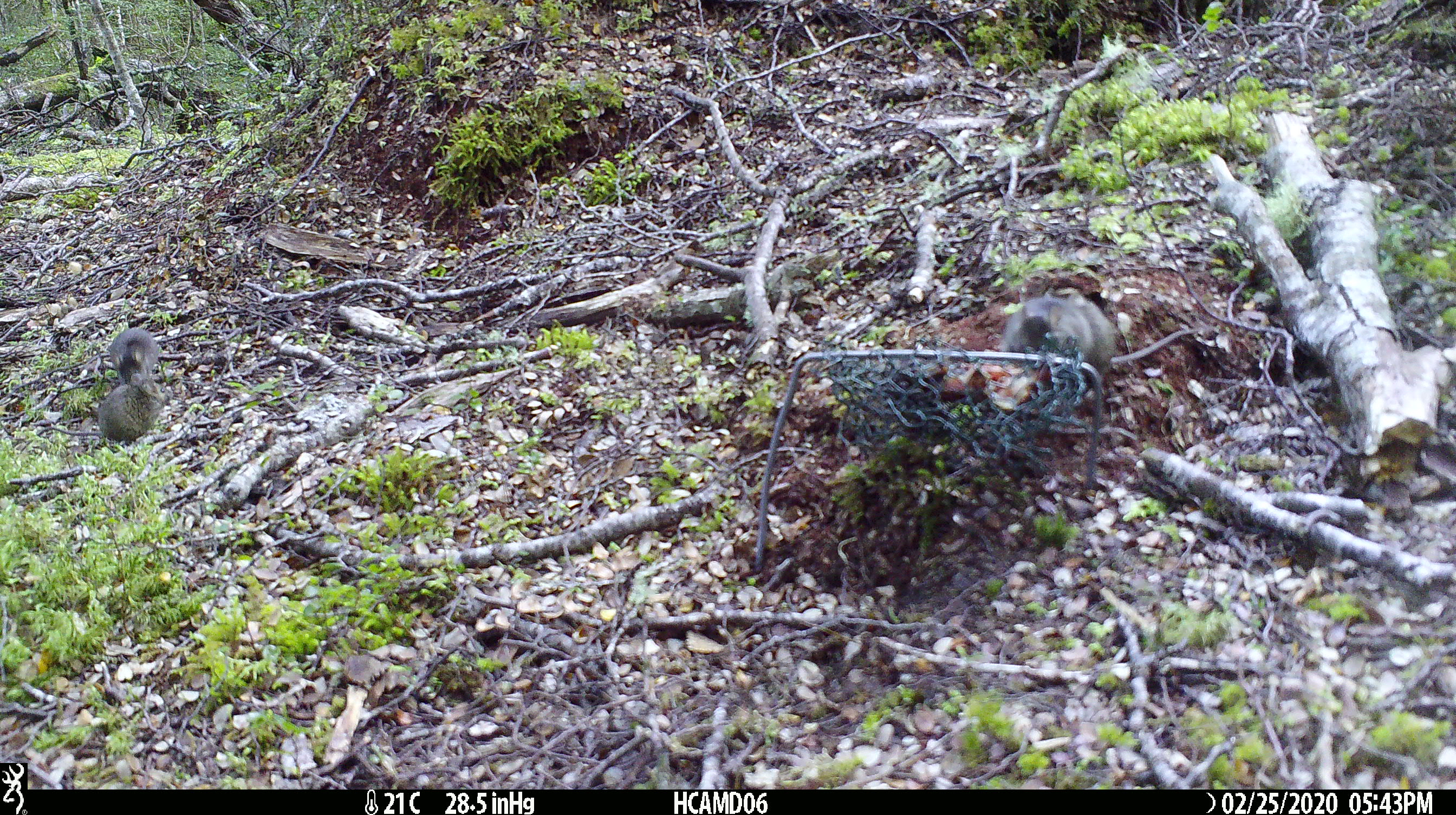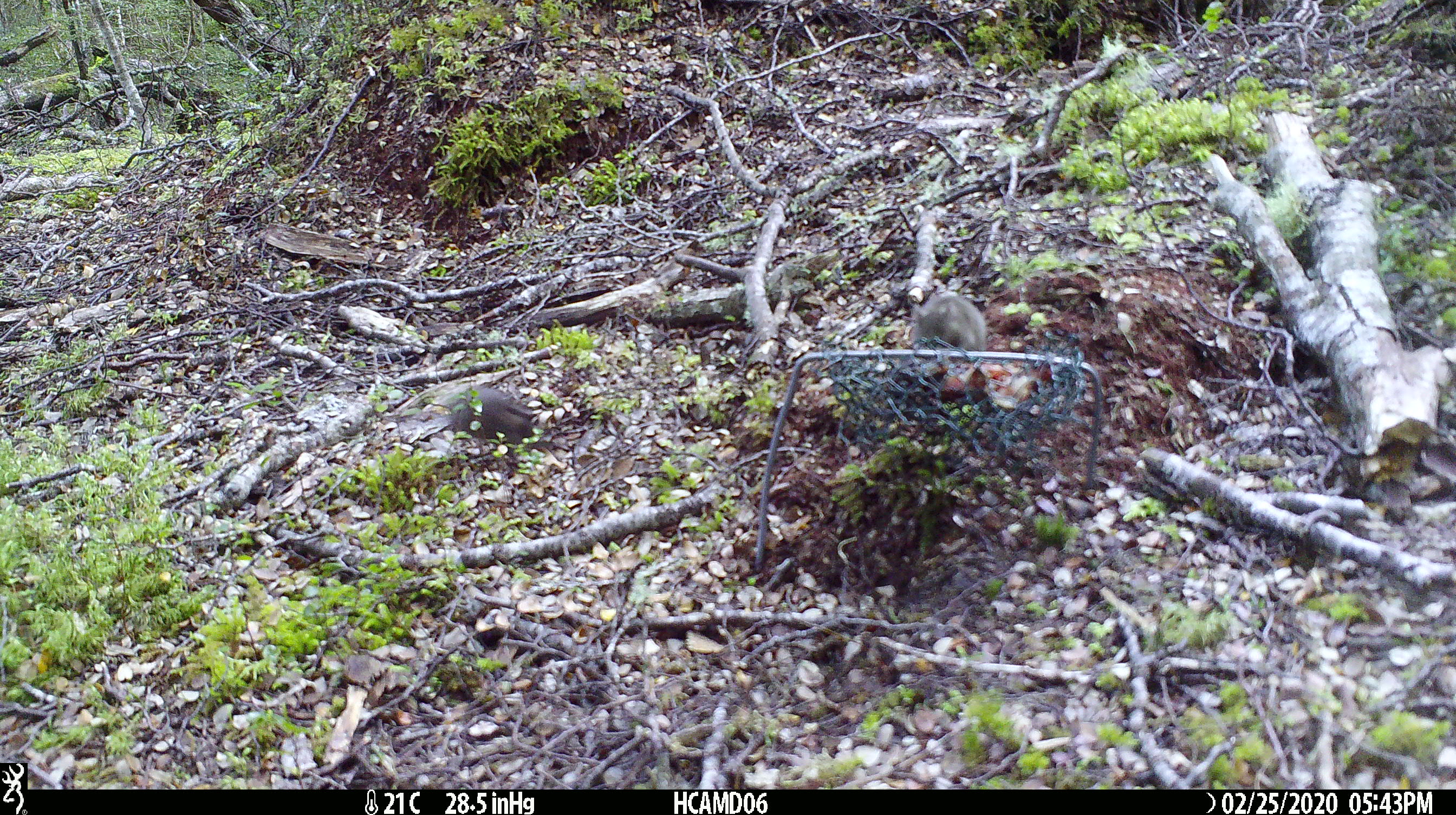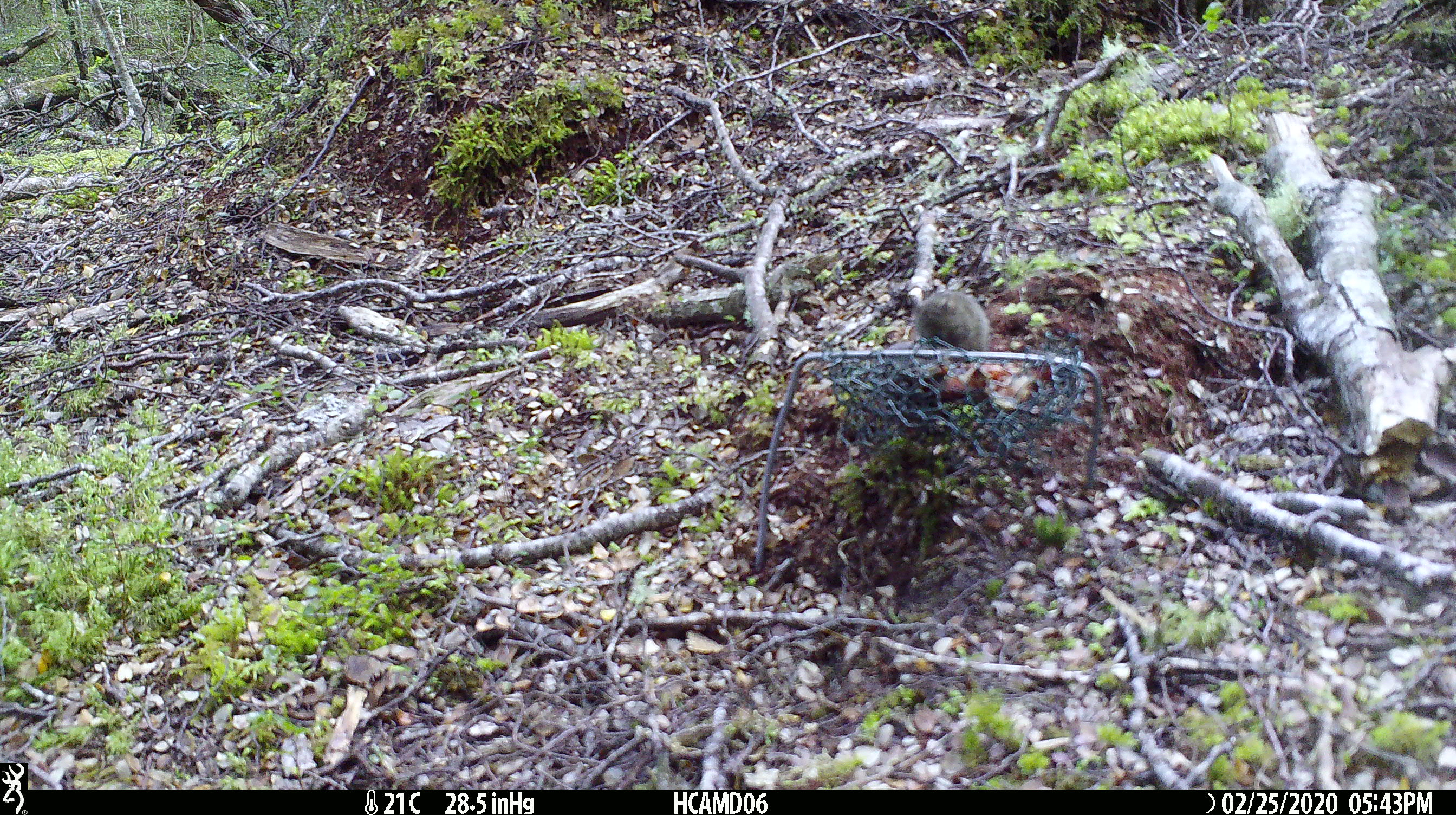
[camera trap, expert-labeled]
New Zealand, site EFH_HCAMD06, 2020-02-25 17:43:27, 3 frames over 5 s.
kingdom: Animalia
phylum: Chordata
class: Mammalia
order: Rodentia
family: Muridae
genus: Mus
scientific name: Mus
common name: mouse